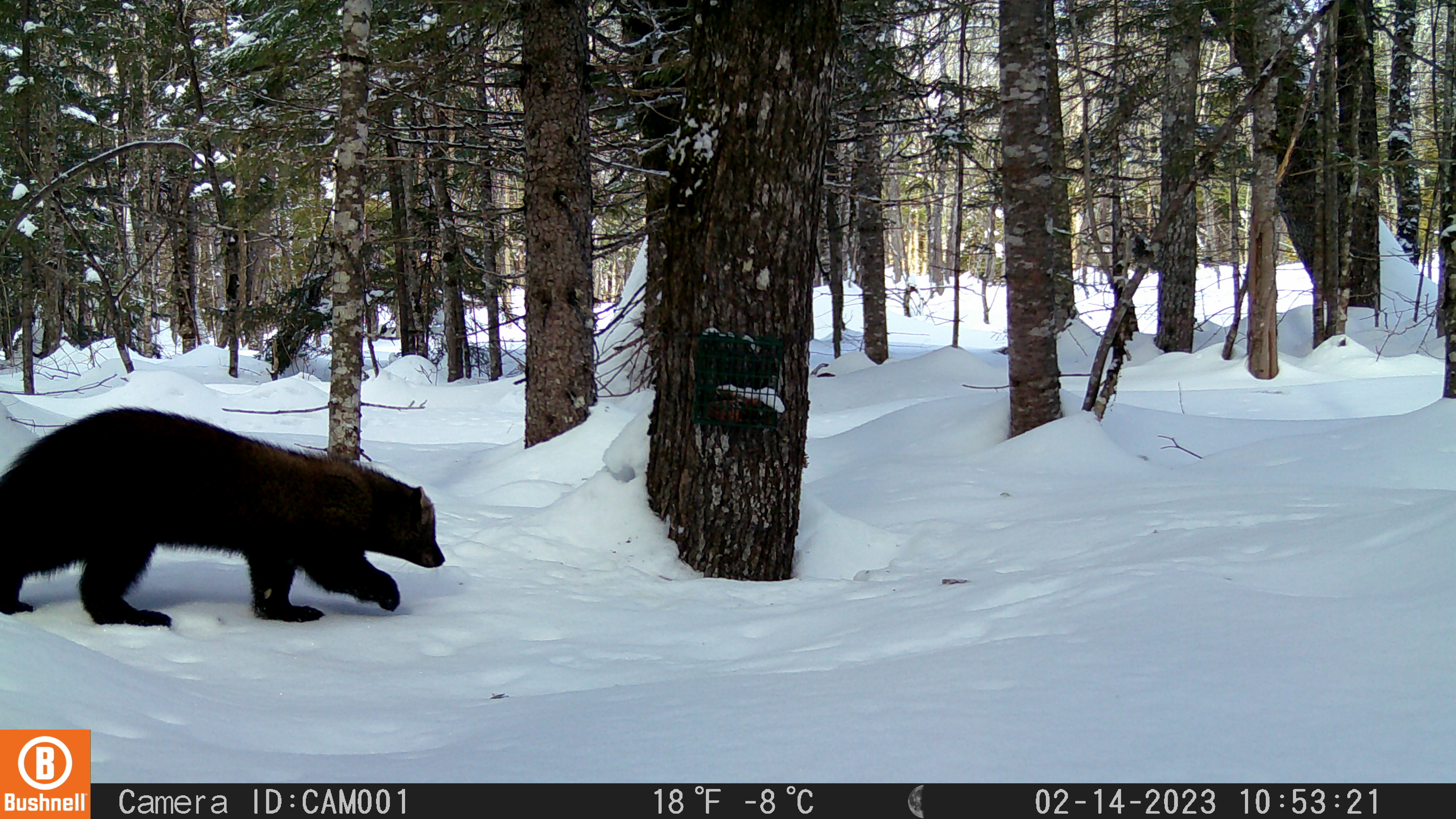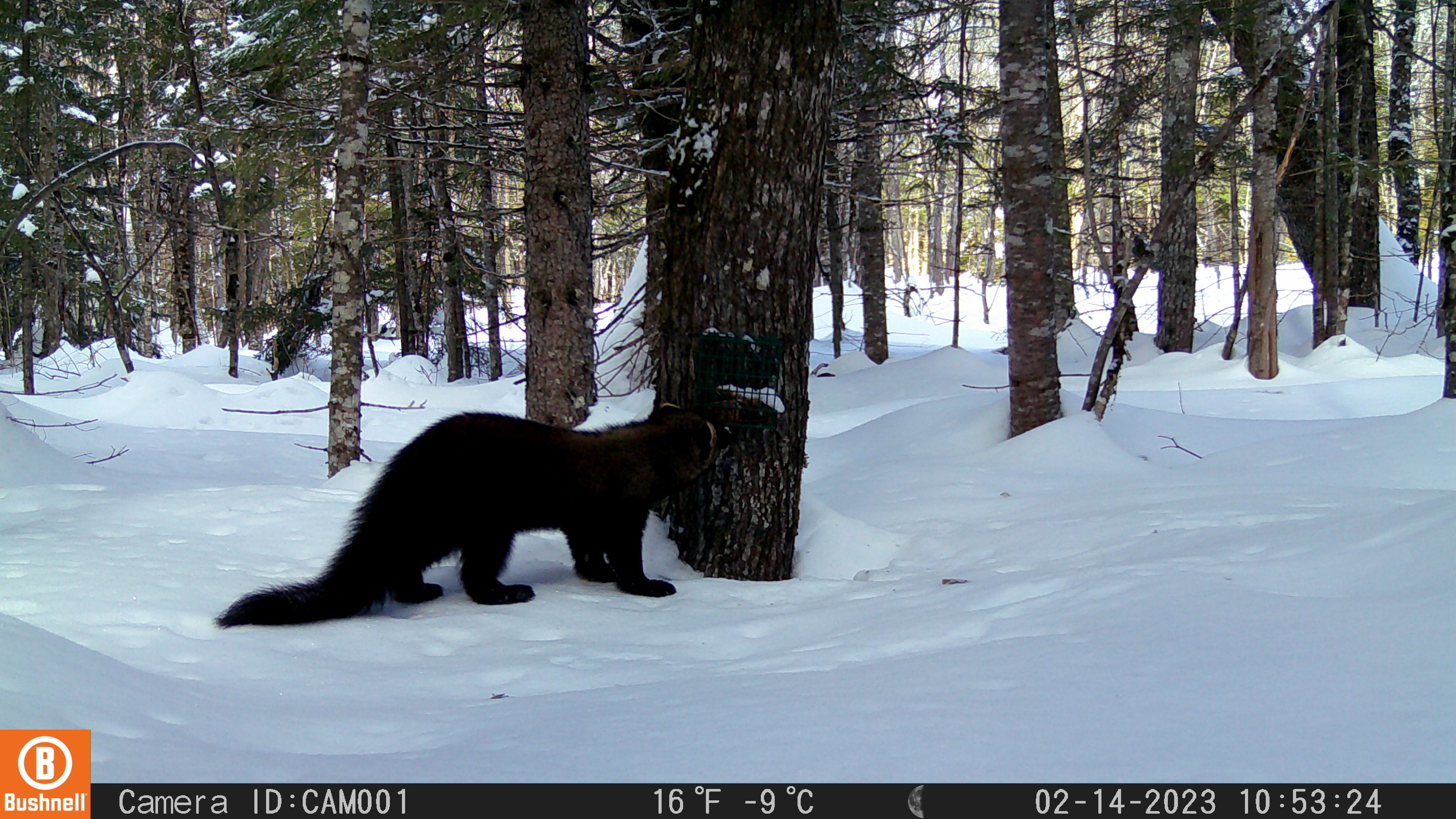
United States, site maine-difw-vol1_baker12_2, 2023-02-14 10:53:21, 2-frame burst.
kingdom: Animalia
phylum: Chordata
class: Mammalia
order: Carnivora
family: Mustelidae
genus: Pekania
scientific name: Pekania pennanti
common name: fisher